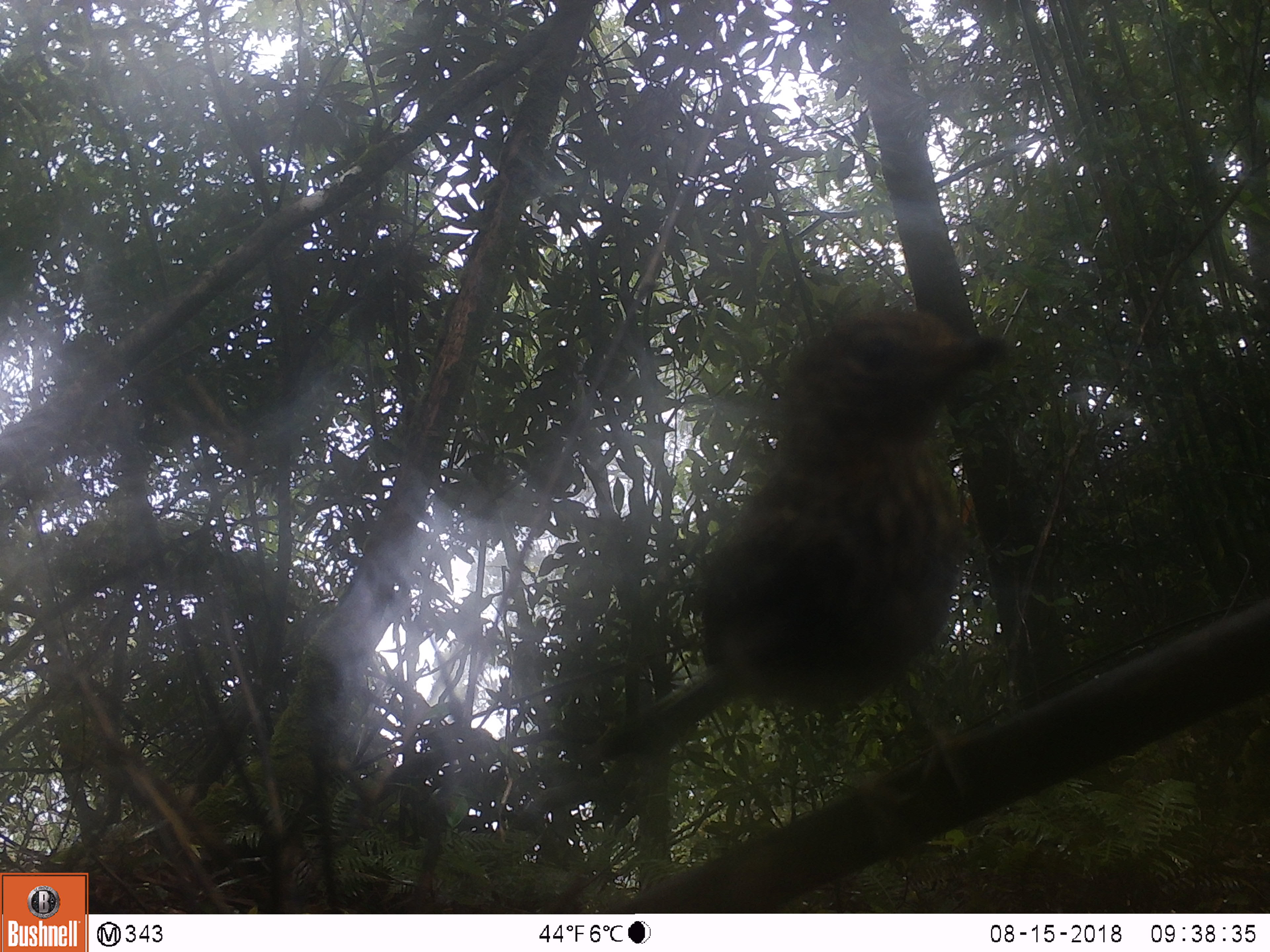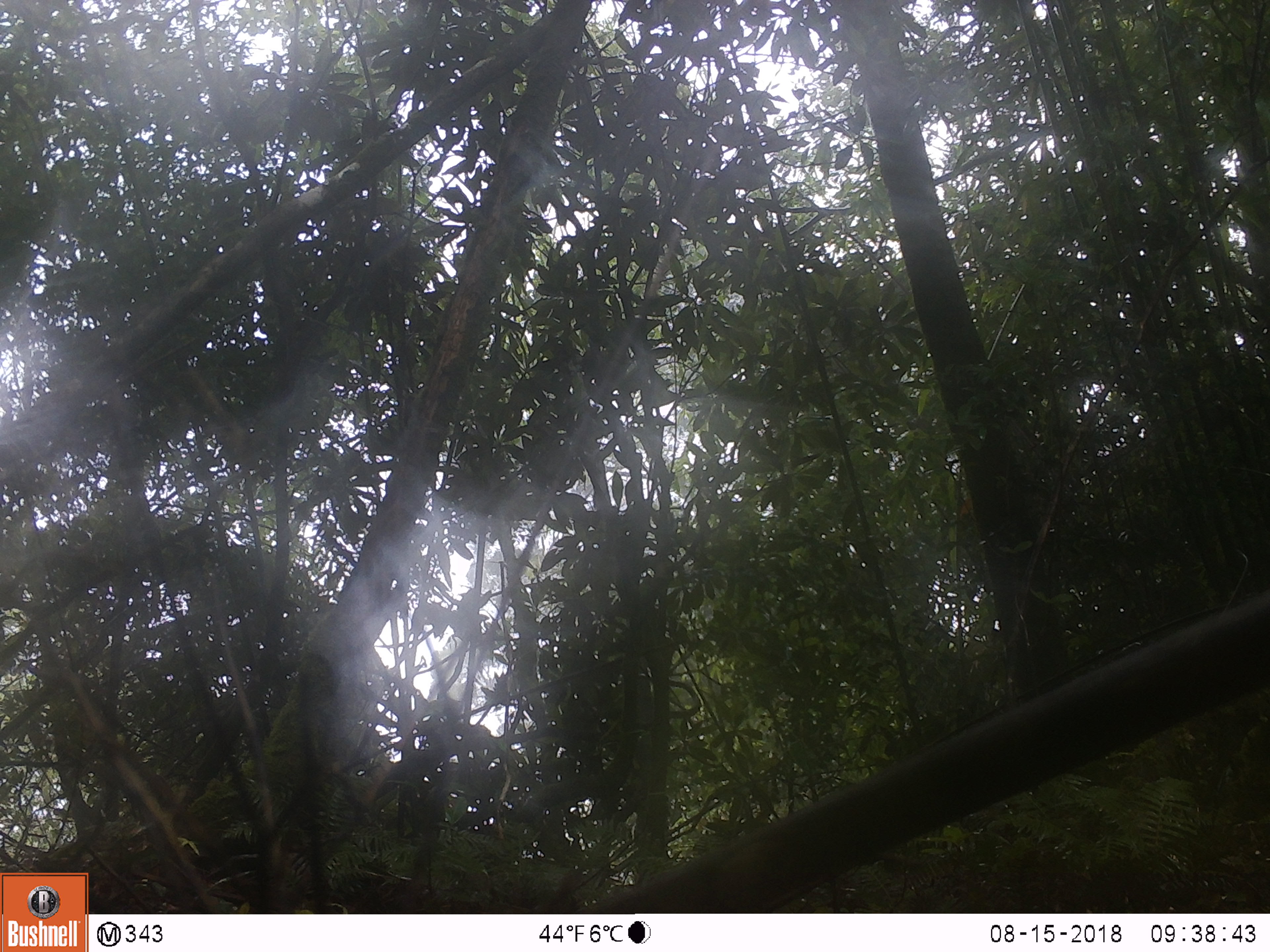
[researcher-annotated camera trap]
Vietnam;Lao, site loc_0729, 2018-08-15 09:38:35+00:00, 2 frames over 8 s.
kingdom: Animalia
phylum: Chordata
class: Aves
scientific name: Aves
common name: bird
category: unidentified bird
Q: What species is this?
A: Unidentified bird (bird) (Aves).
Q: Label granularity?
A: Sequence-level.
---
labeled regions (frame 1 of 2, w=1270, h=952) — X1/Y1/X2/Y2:
unidentified bird: 598/306/1006/759